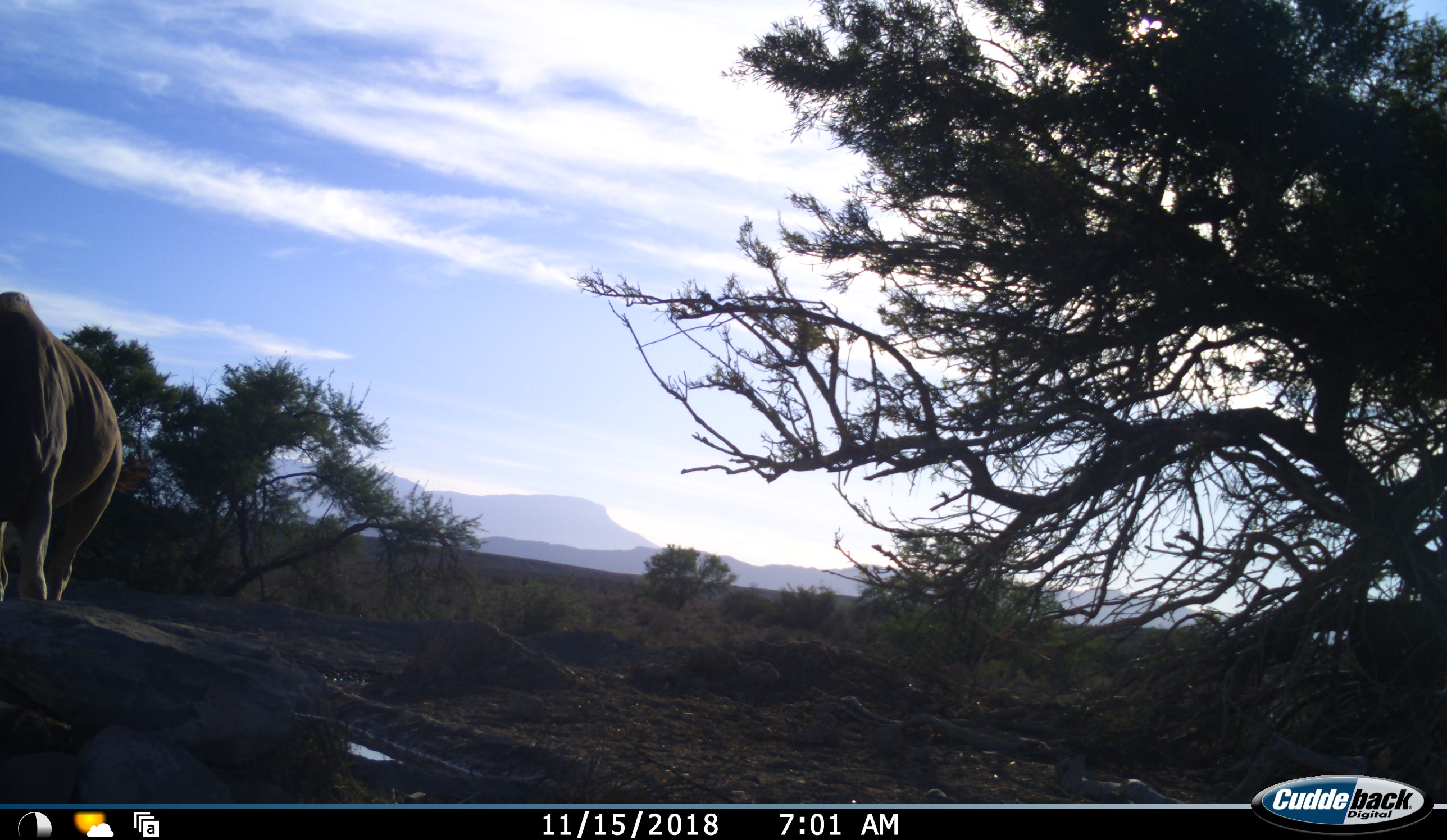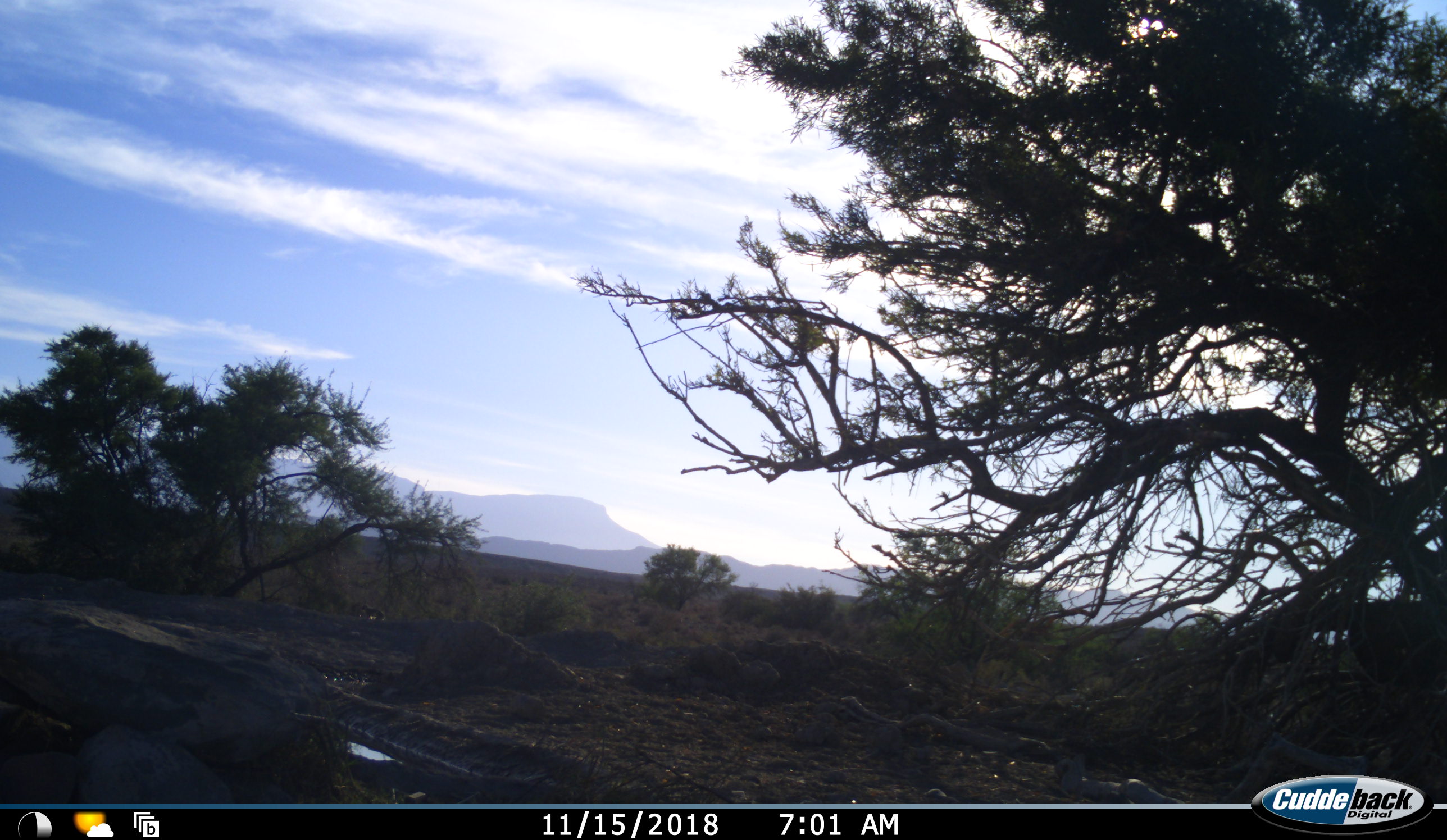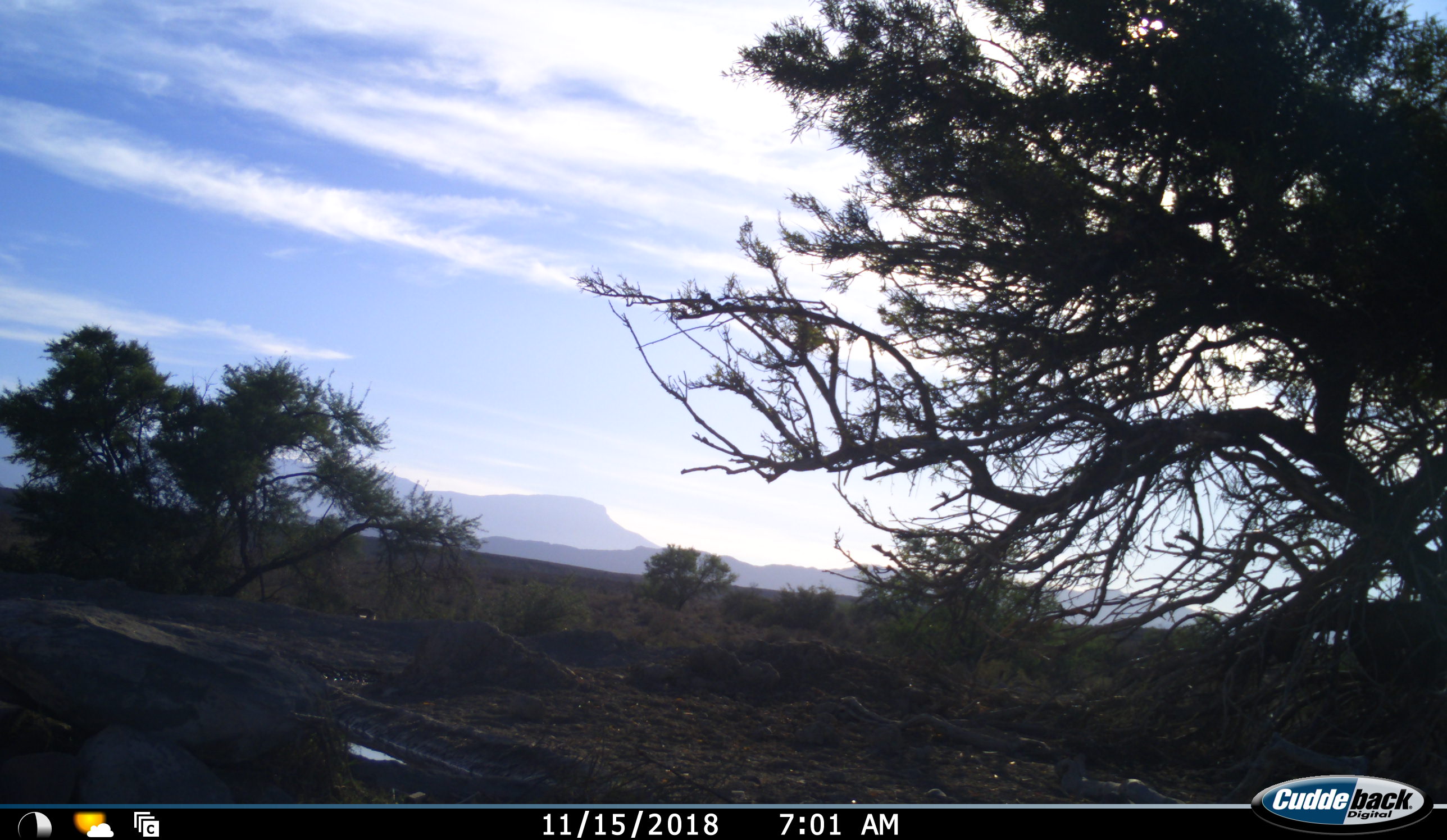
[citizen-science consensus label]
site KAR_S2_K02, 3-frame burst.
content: unidentified animal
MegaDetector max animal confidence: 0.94